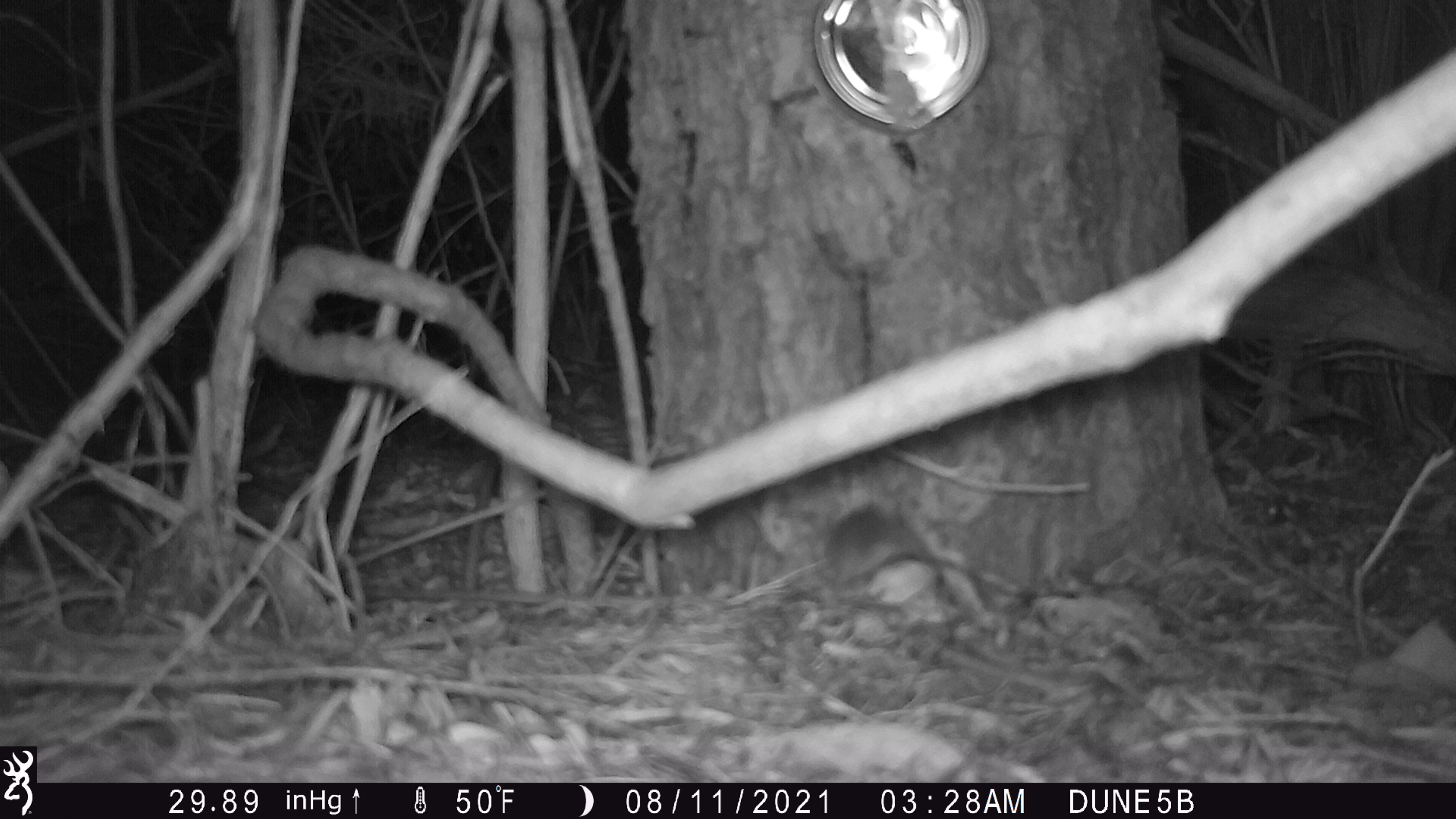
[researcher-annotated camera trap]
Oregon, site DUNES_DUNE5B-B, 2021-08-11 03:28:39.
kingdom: Animalia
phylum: Chordata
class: Mammalia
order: Rodentia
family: Cricetidae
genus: Neotoma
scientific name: Neotoma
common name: woodrats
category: neotoma species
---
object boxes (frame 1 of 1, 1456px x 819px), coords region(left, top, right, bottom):
neotoma species: region(792, 498, 1021, 599)